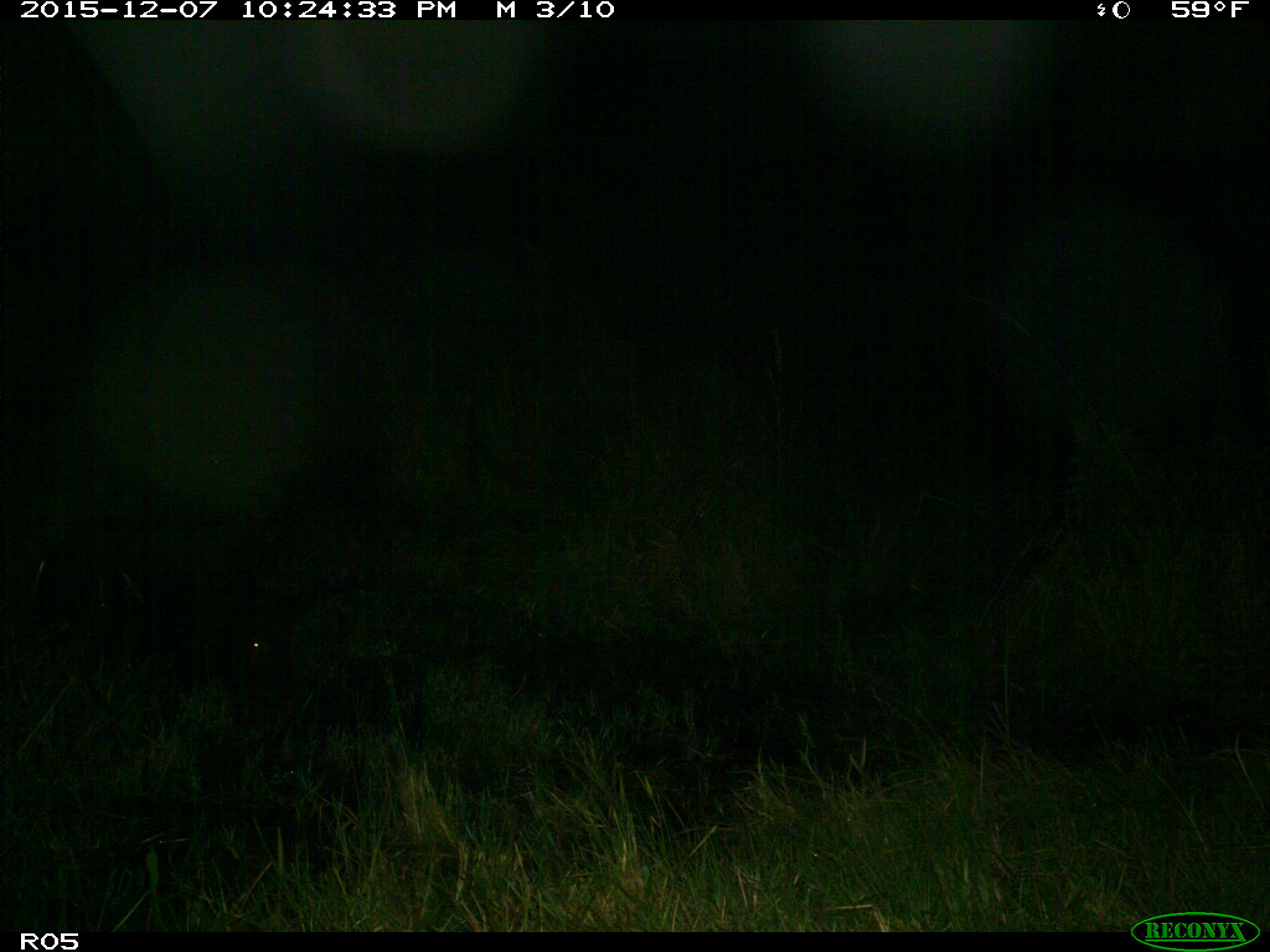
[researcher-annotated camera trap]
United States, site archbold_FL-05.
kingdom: Animalia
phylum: Chordata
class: Mammalia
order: Artiodactyla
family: Suidae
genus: Sus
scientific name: Sus scrofa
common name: wild boar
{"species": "Sus scrofa (wild boar)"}